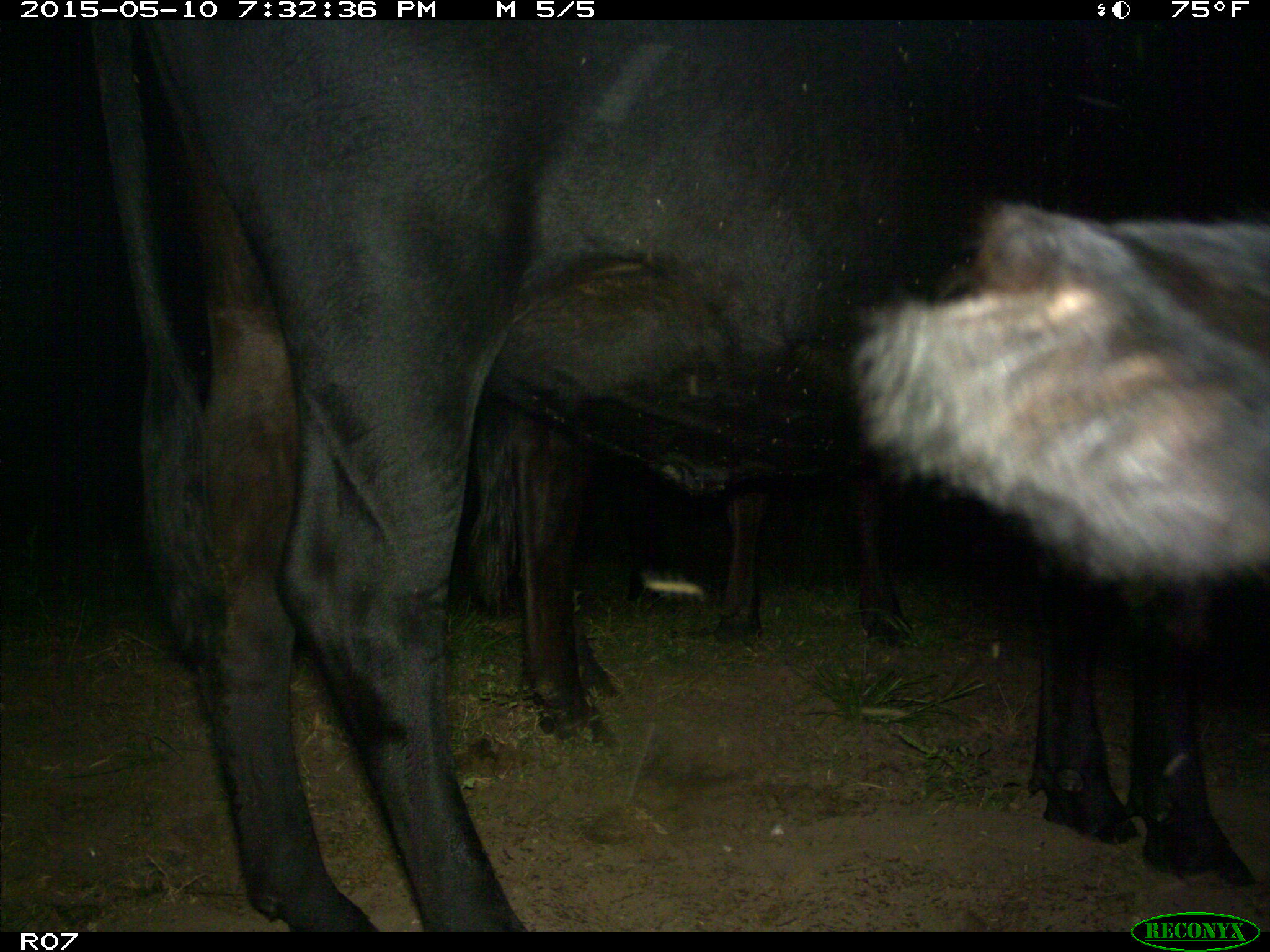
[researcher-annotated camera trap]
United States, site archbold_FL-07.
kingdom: Animalia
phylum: Chordata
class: Mammalia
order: Artiodactyla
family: Bovidae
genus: Bos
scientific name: Bos taurus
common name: domestic cow